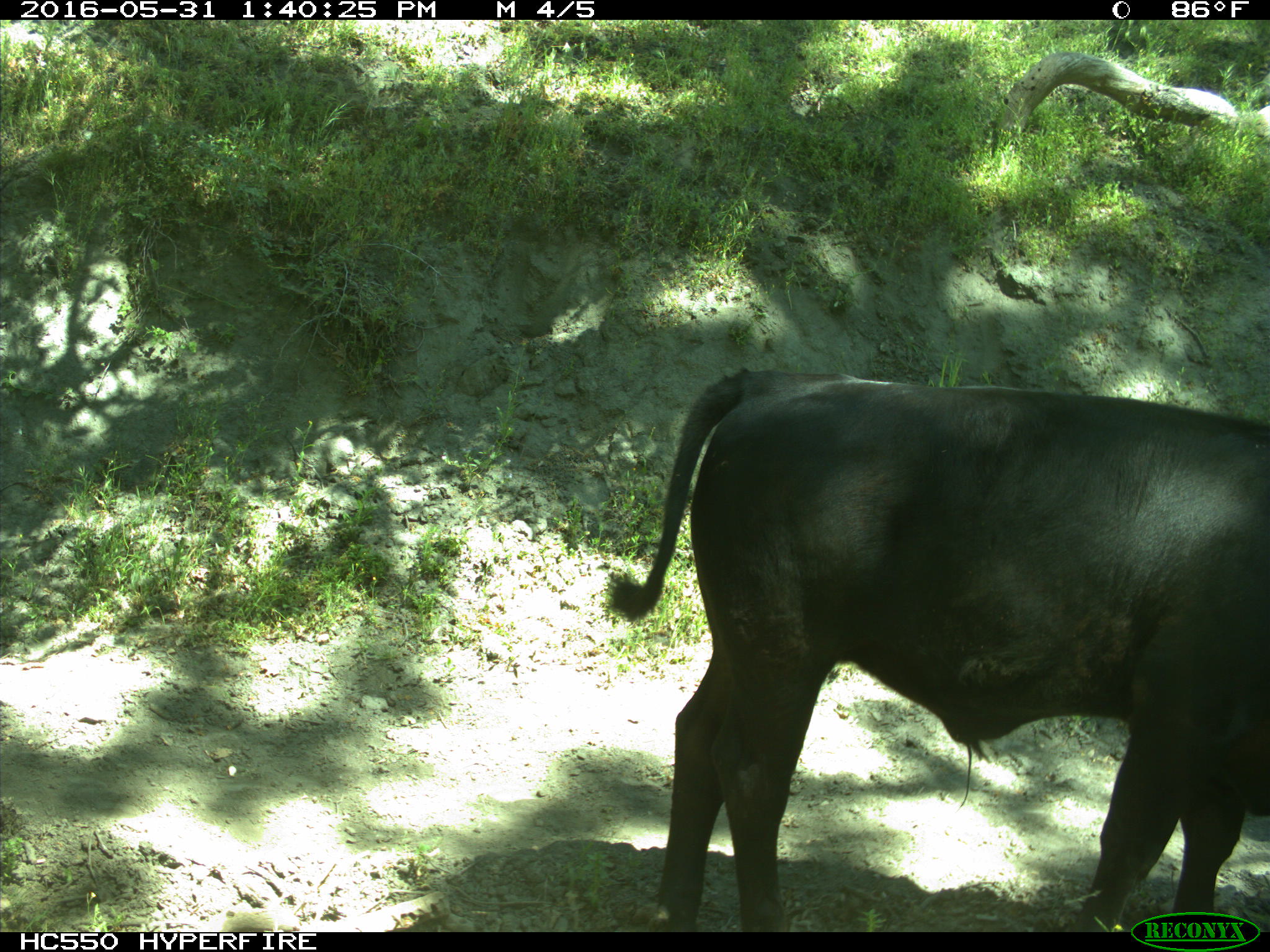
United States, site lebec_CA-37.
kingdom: Animalia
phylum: Chordata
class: Mammalia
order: Artiodactyla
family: Bovidae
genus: Bos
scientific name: Bos taurus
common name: domestic cow